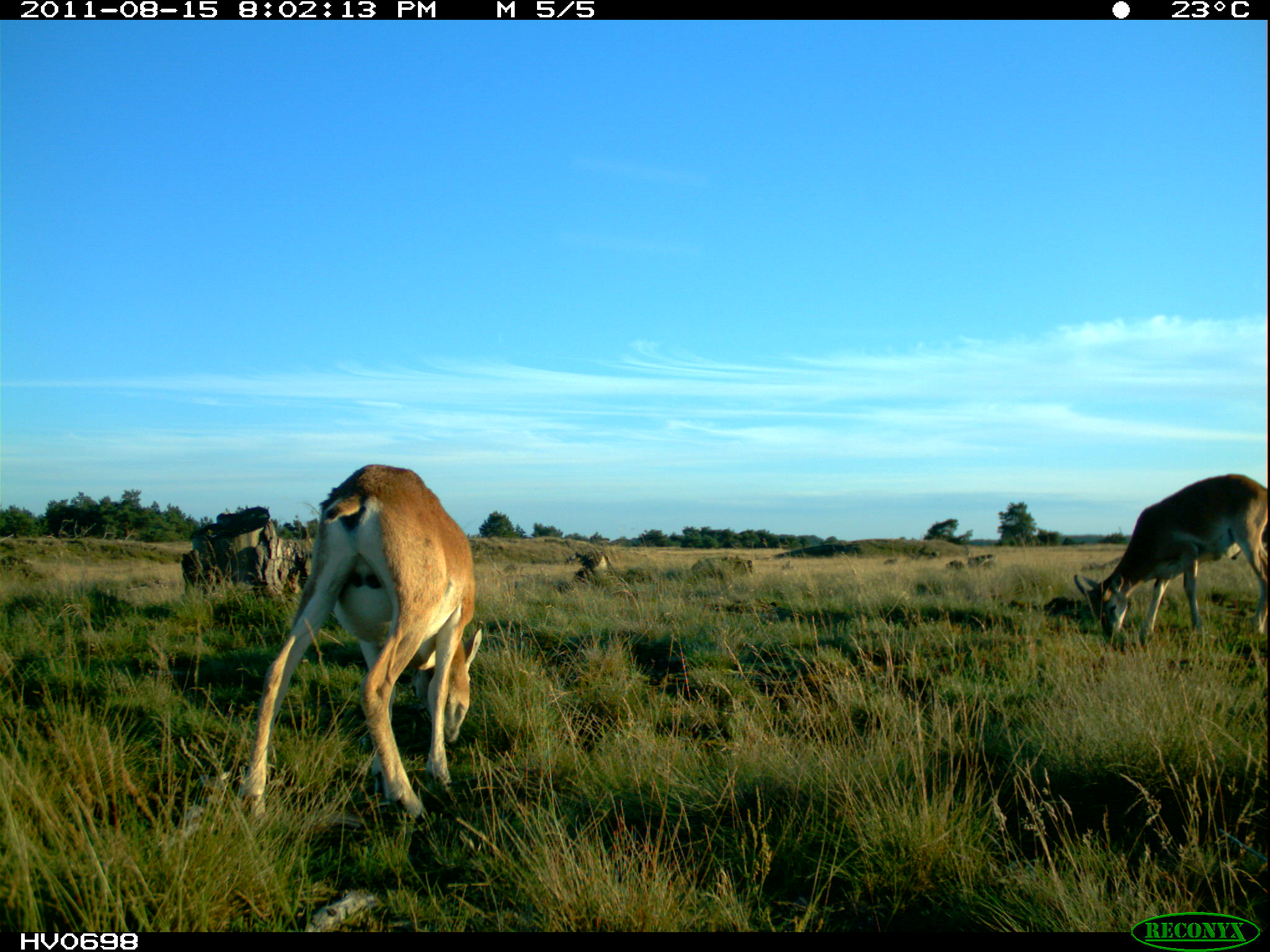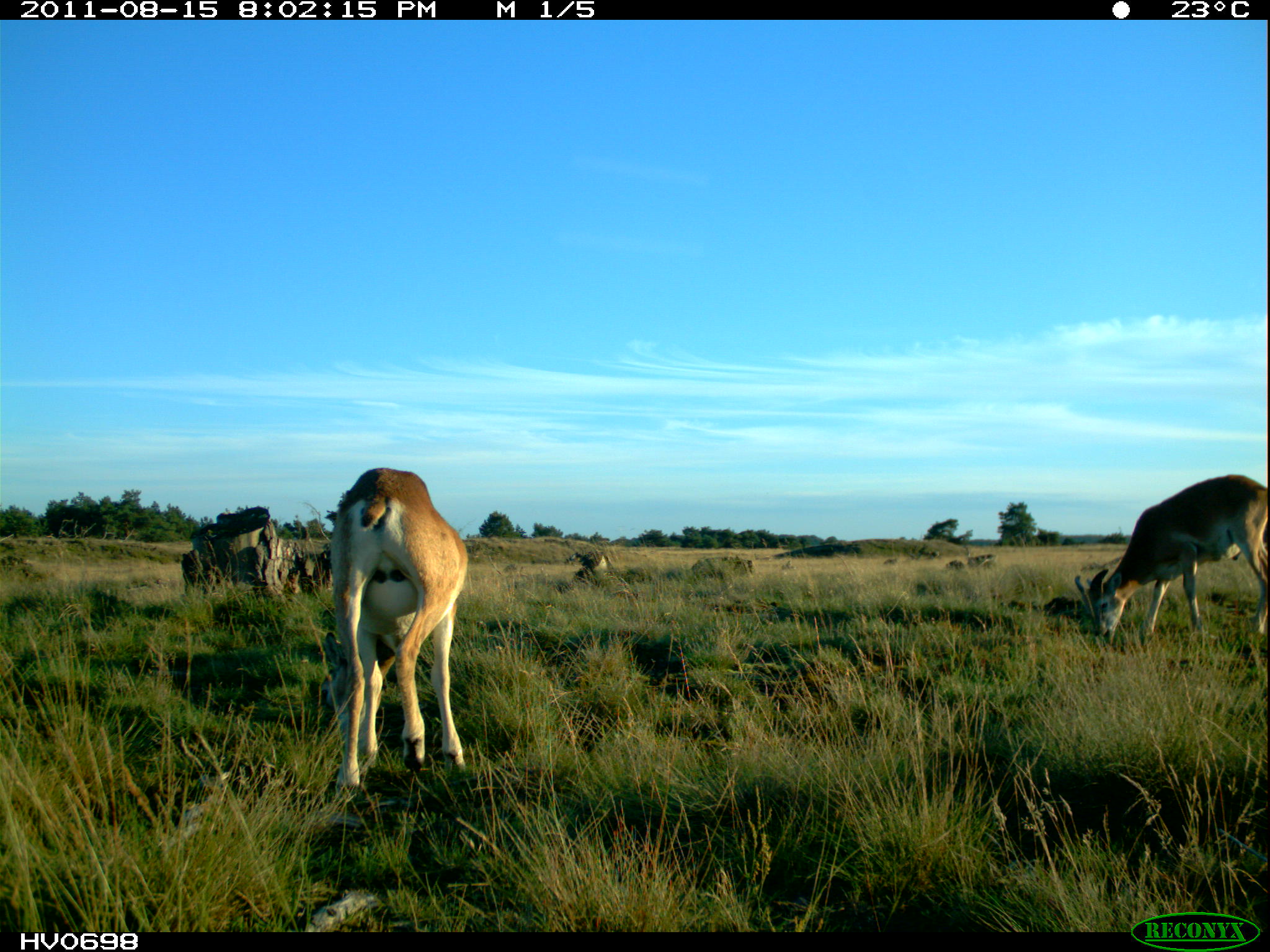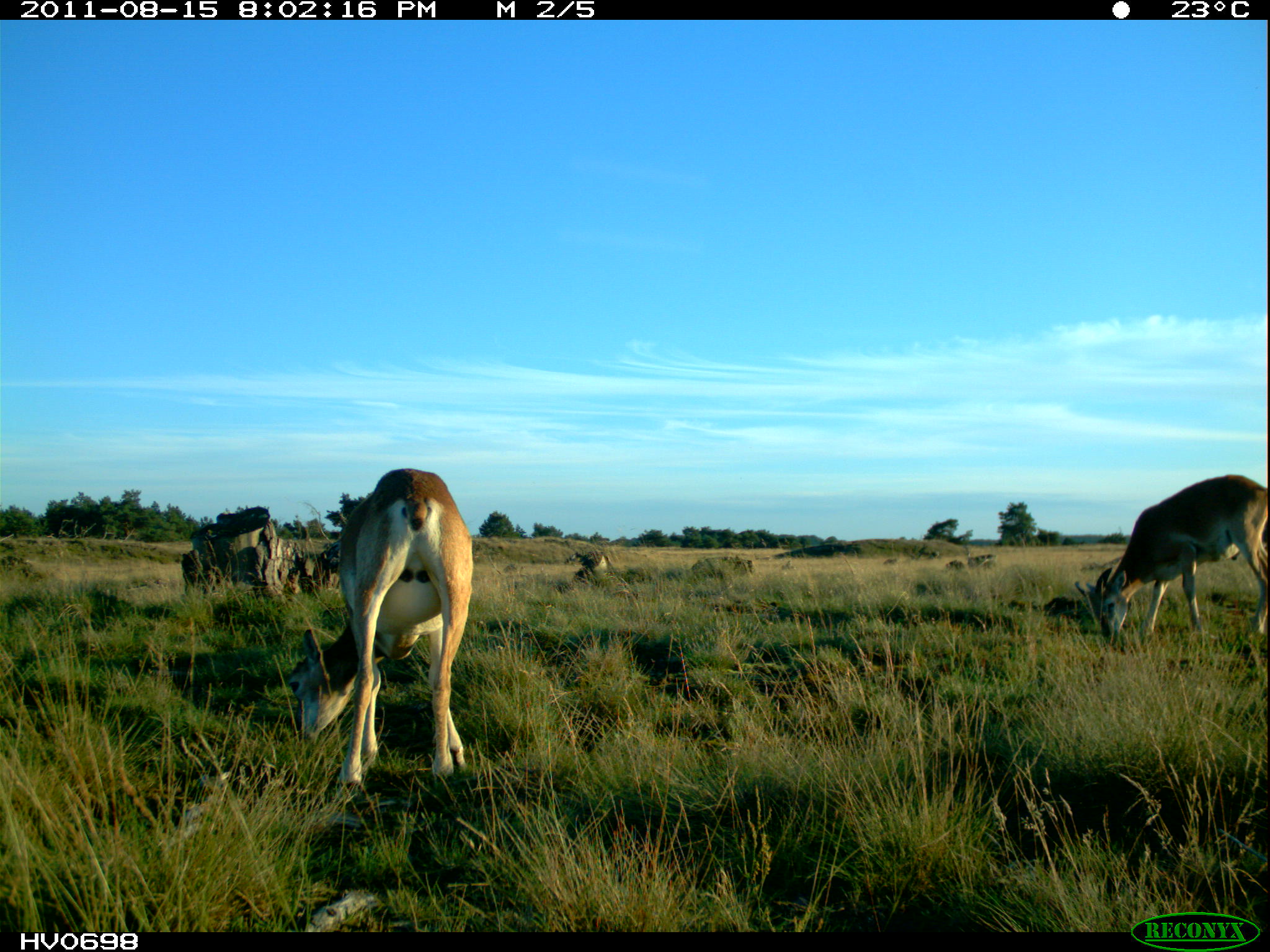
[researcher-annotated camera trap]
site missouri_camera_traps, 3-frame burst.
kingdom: Animalia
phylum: Chordata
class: Mammalia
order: Artiodactyla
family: Bovidae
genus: Ovis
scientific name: Ovis ammon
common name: mouflon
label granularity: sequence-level